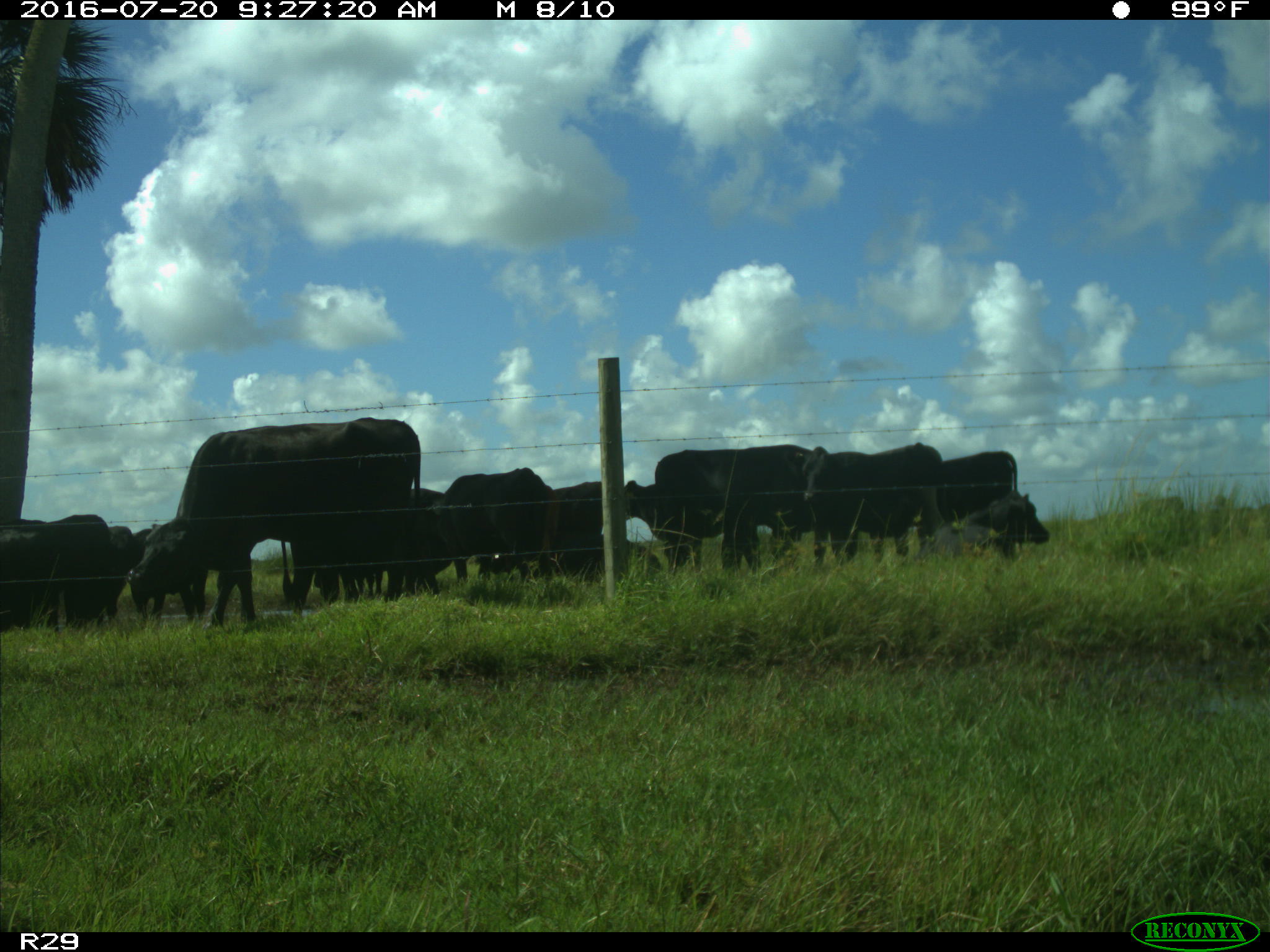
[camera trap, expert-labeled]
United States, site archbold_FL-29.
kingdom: Animalia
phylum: Chordata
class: Mammalia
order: Artiodactyla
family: Bovidae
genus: Bos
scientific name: Bos taurus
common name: domestic cow